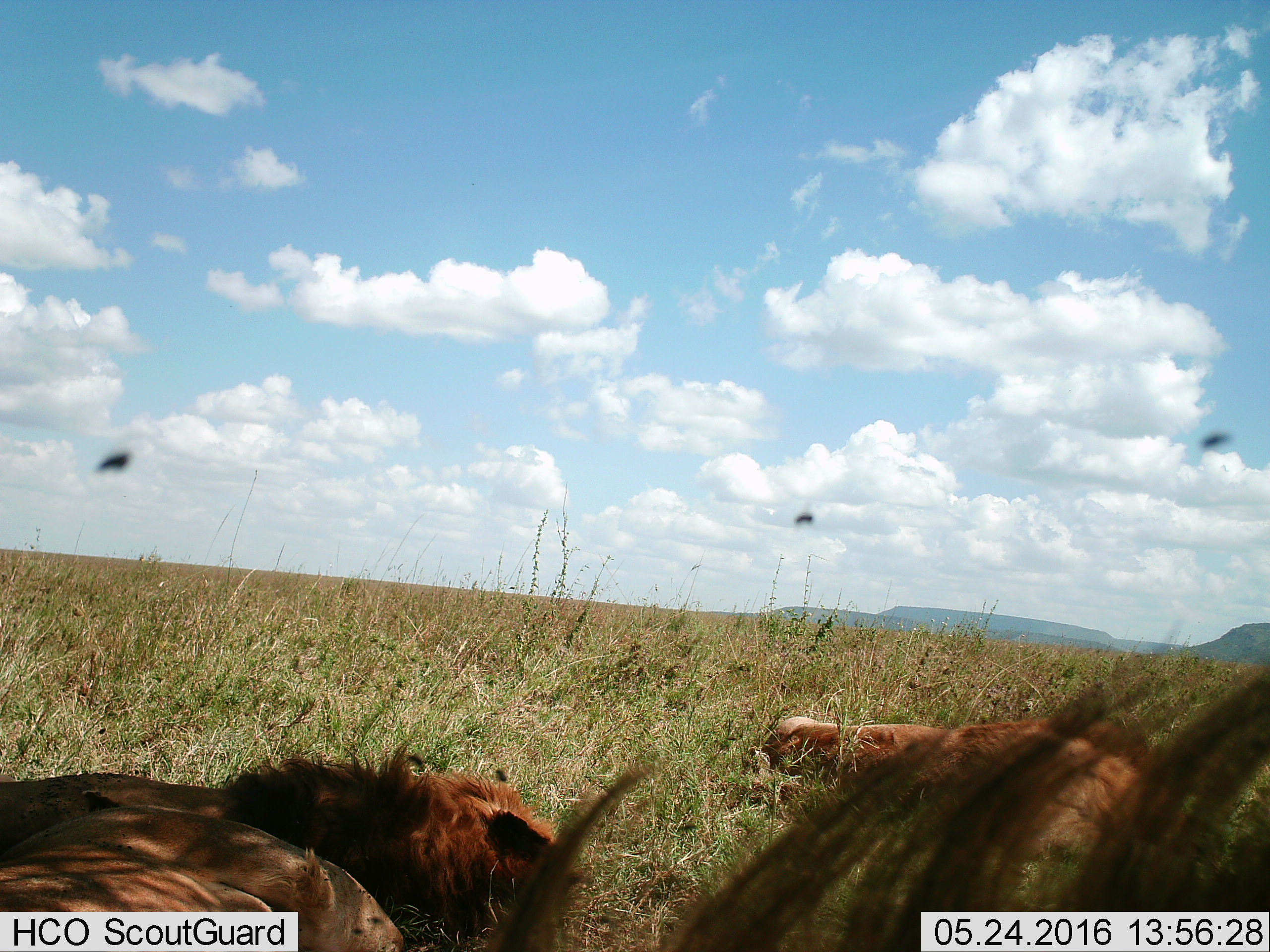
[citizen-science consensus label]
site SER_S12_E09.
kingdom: Animalia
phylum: Chordata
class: Mammalia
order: Carnivora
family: Felidae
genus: Panthera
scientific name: Panthera leo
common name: lion male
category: lionmale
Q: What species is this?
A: Lionmale (lion male) (Panthera leo).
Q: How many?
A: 3.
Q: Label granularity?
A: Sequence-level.